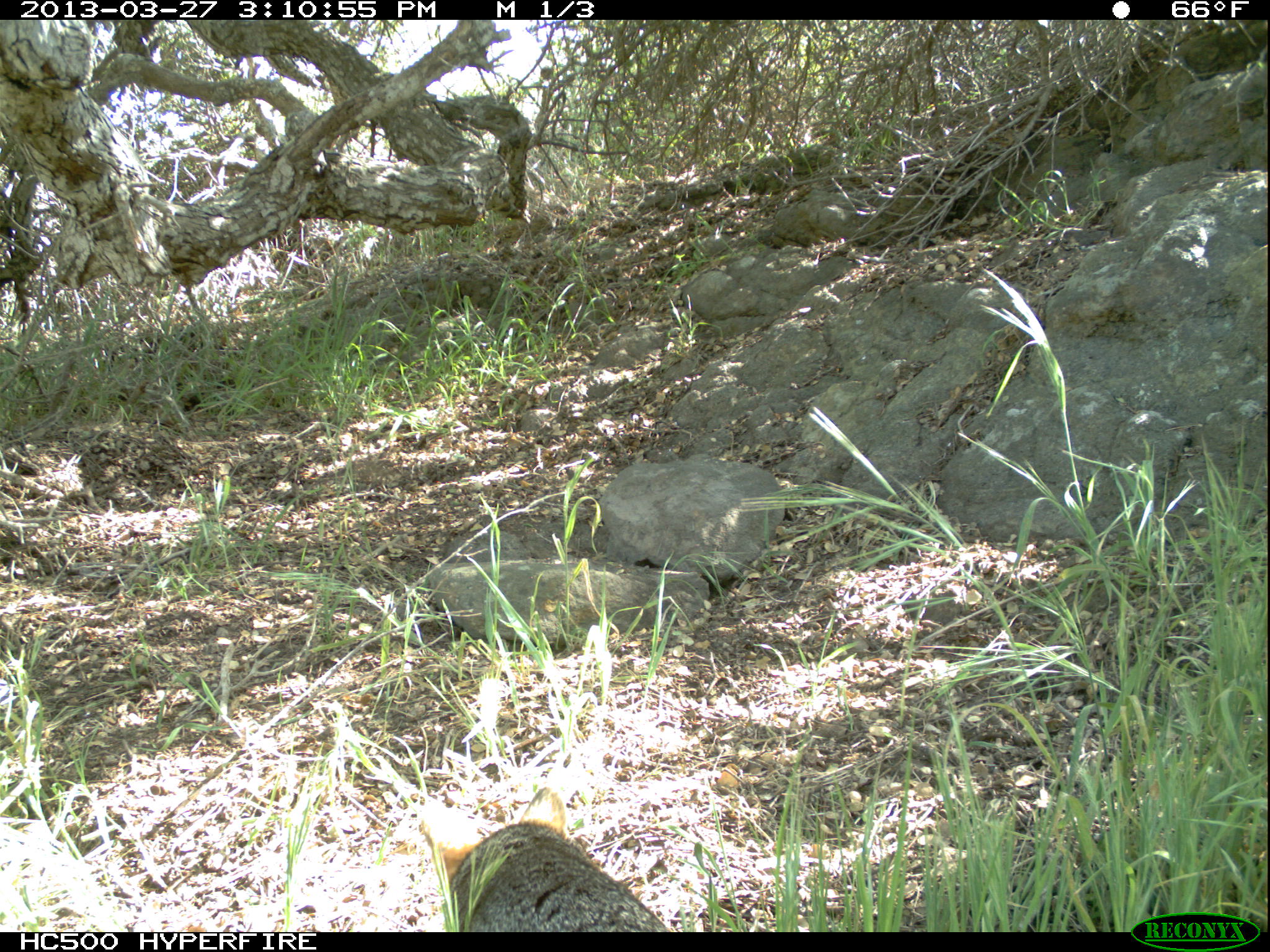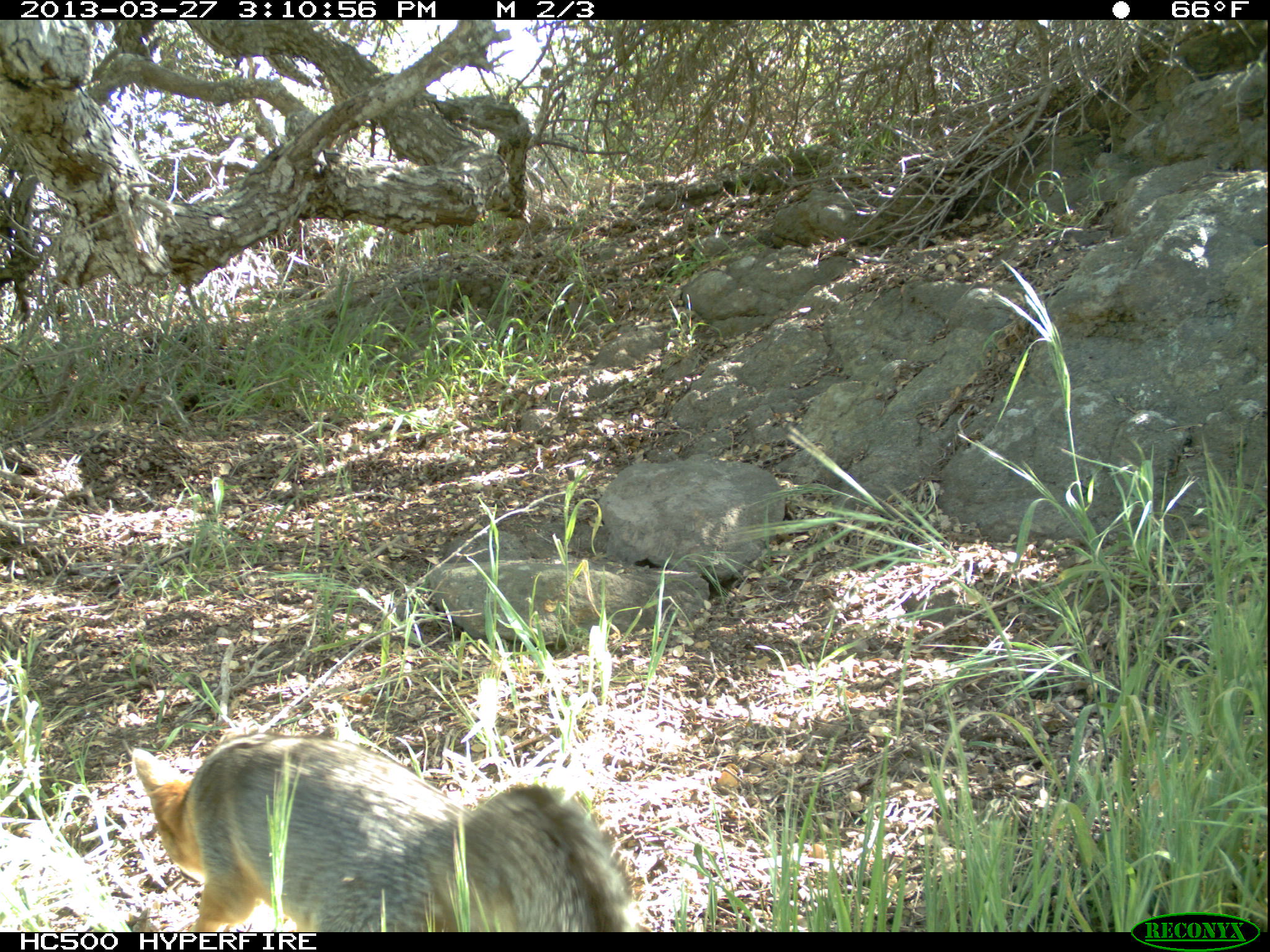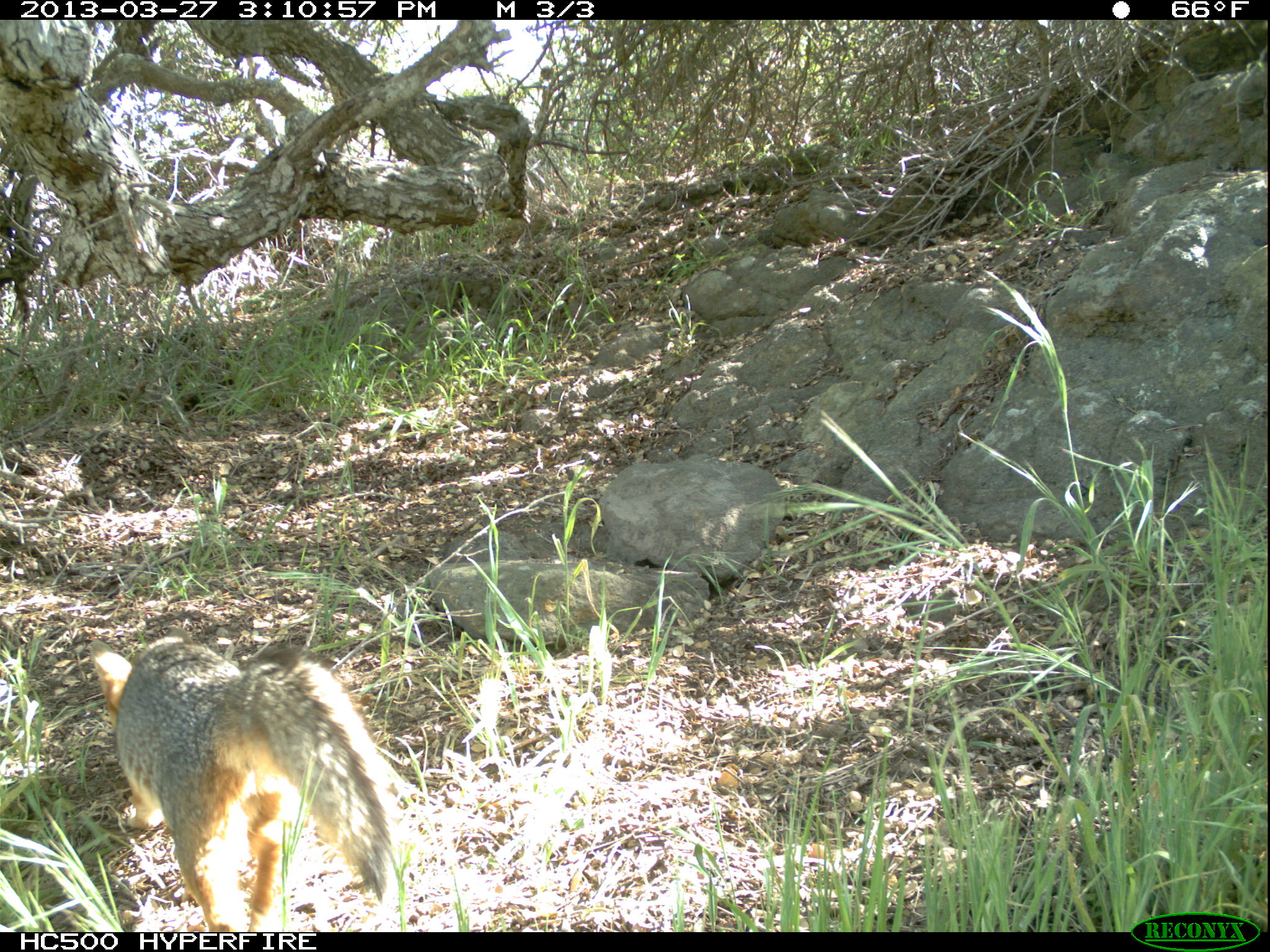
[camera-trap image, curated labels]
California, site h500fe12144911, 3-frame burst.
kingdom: Animalia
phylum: Chordata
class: Mammalia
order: Carnivora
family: Canidae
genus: Urocyon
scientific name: Urocyon littoralis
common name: island fox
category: fox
Fox (island fox) (Urocyon littoralis).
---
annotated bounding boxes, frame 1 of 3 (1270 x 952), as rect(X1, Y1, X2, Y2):
fox: rect(422, 785, 670, 932)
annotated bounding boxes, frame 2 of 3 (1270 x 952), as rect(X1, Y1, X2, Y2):
fox: rect(131, 731, 628, 933)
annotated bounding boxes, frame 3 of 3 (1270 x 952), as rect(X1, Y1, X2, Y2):
fox: rect(89, 625, 394, 932)